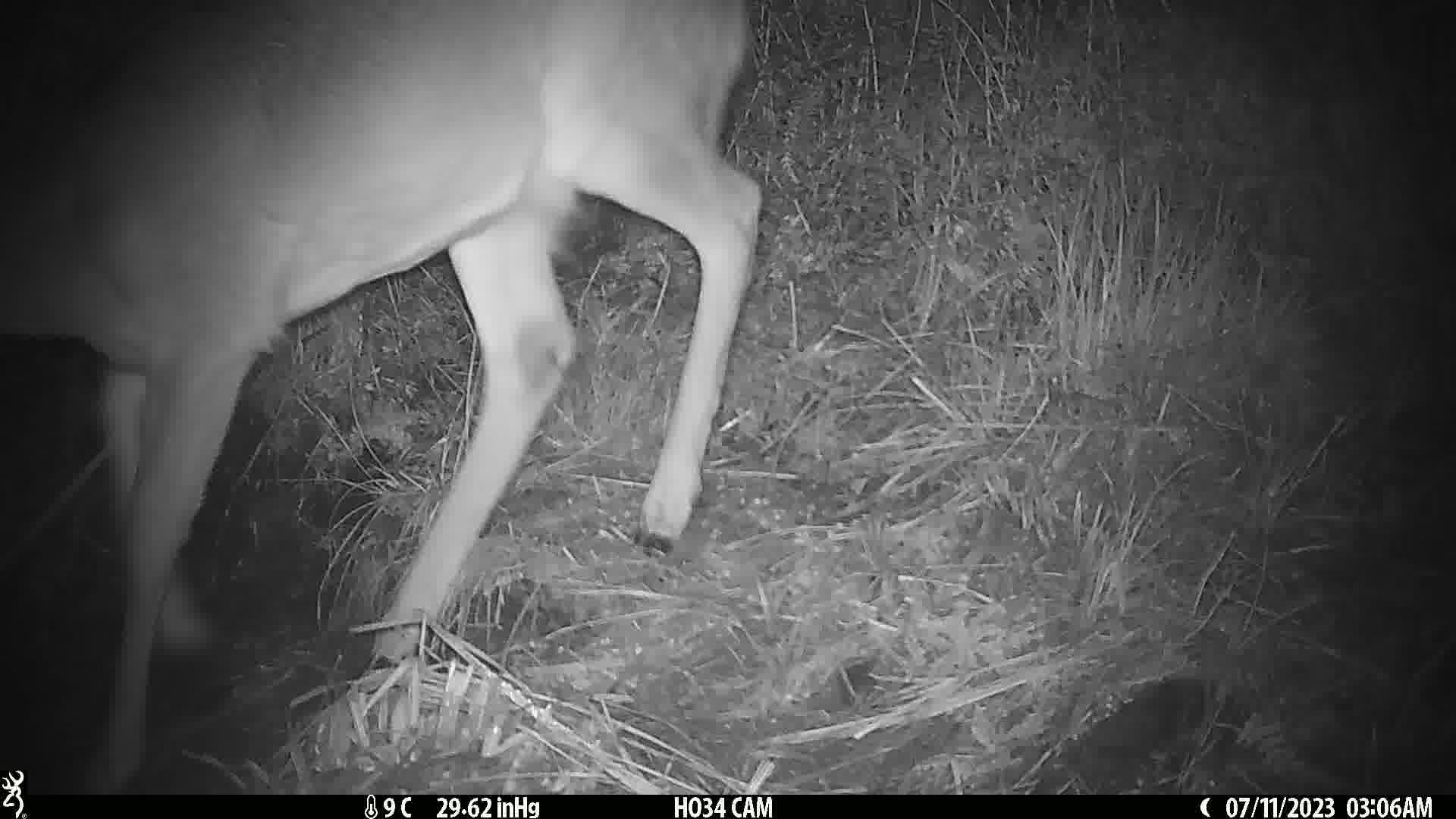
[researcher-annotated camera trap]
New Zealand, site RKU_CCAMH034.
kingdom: Animalia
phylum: Chordata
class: Mammalia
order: Artiodactyla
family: Cervidae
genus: Odocoileus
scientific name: Odocoileus virginianus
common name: white-tailed deer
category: white tailed deer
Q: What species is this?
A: White tailed deer (white-tailed deer) (Odocoileus virginianus).